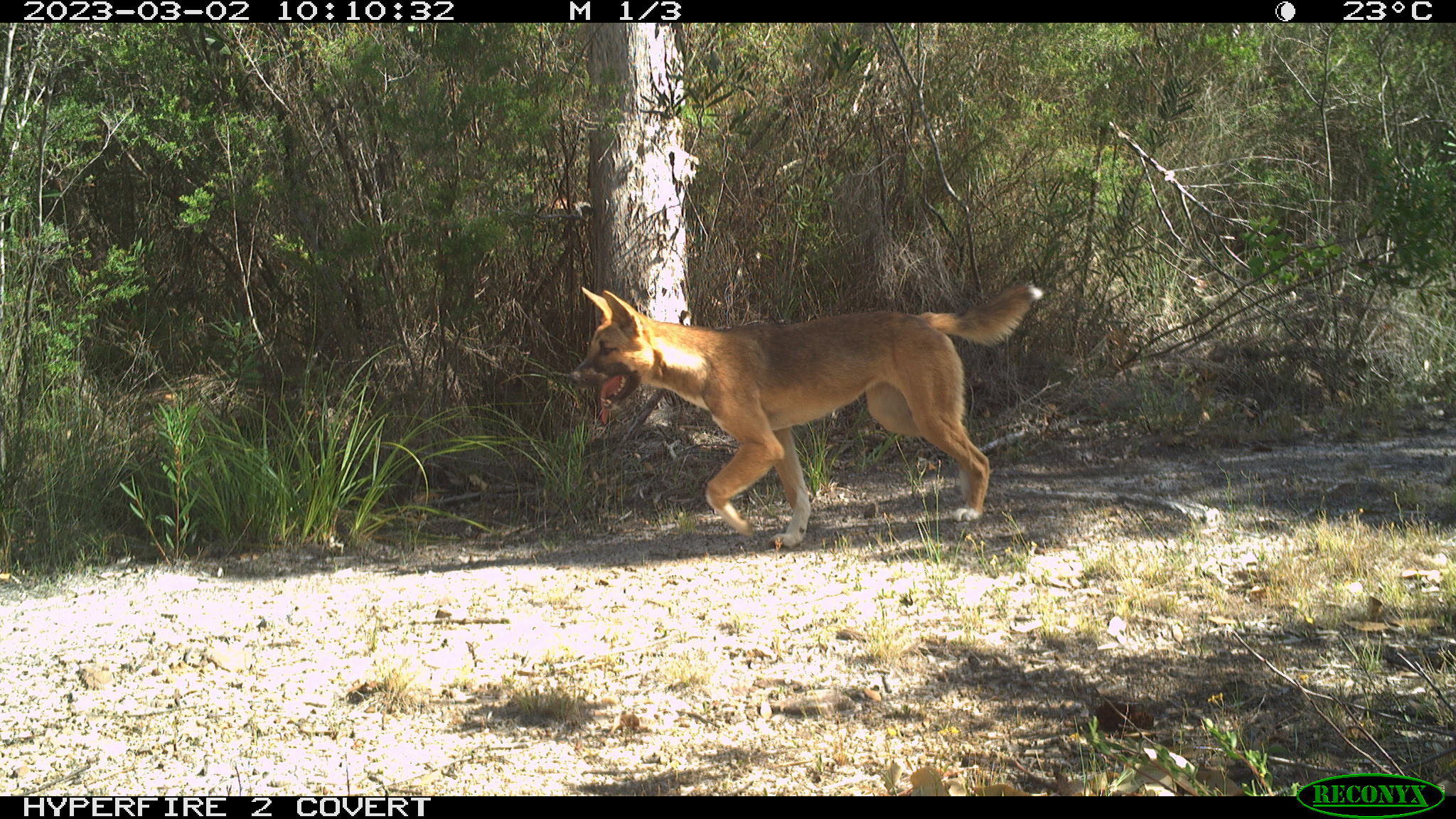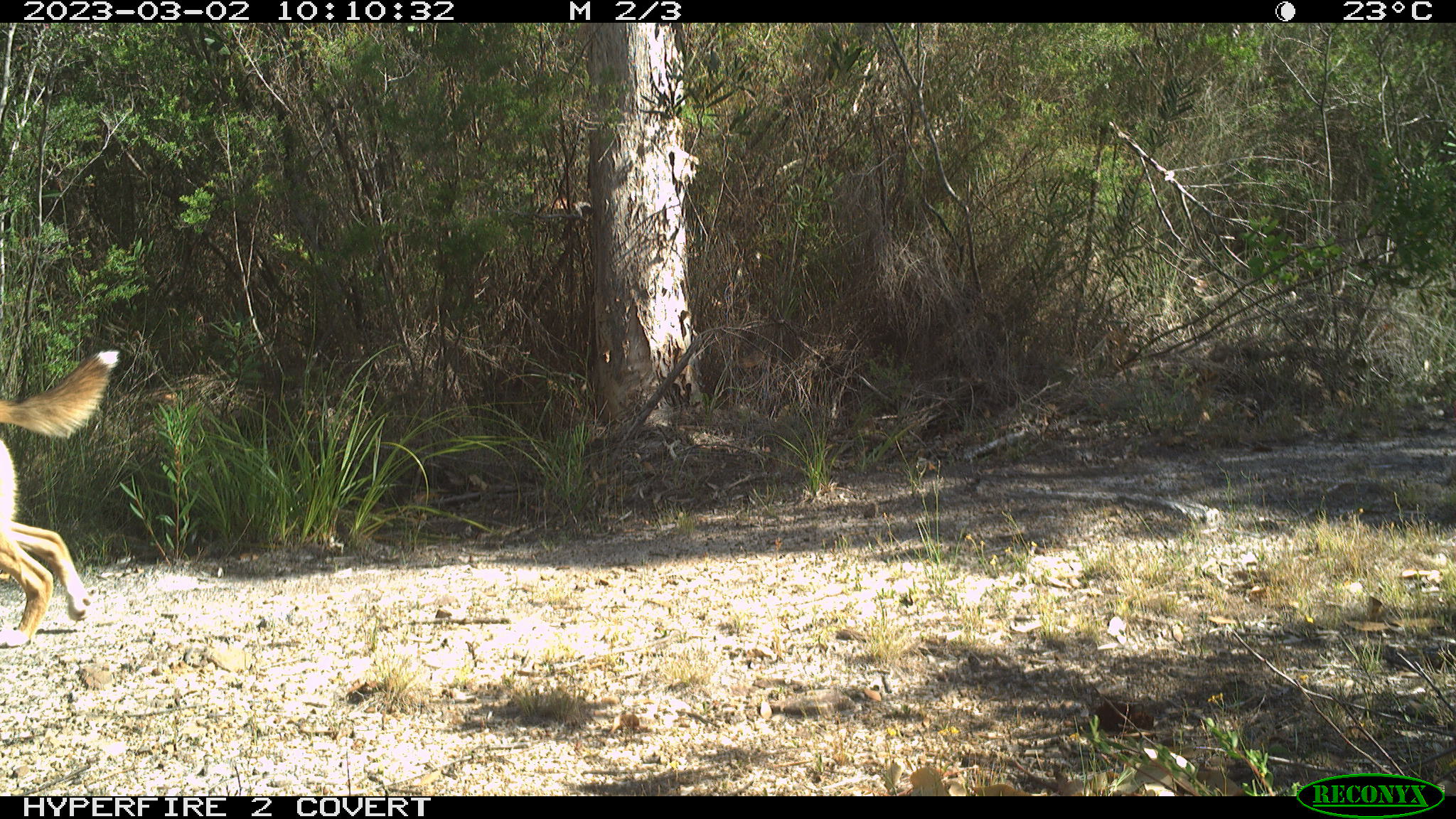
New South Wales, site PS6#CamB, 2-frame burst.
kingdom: Animalia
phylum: Chordata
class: Mammalia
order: Carnivora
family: Canidae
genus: Canis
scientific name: Canis familiaris dingo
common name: dingo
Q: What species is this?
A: Dingo (Canis familiaris dingo).